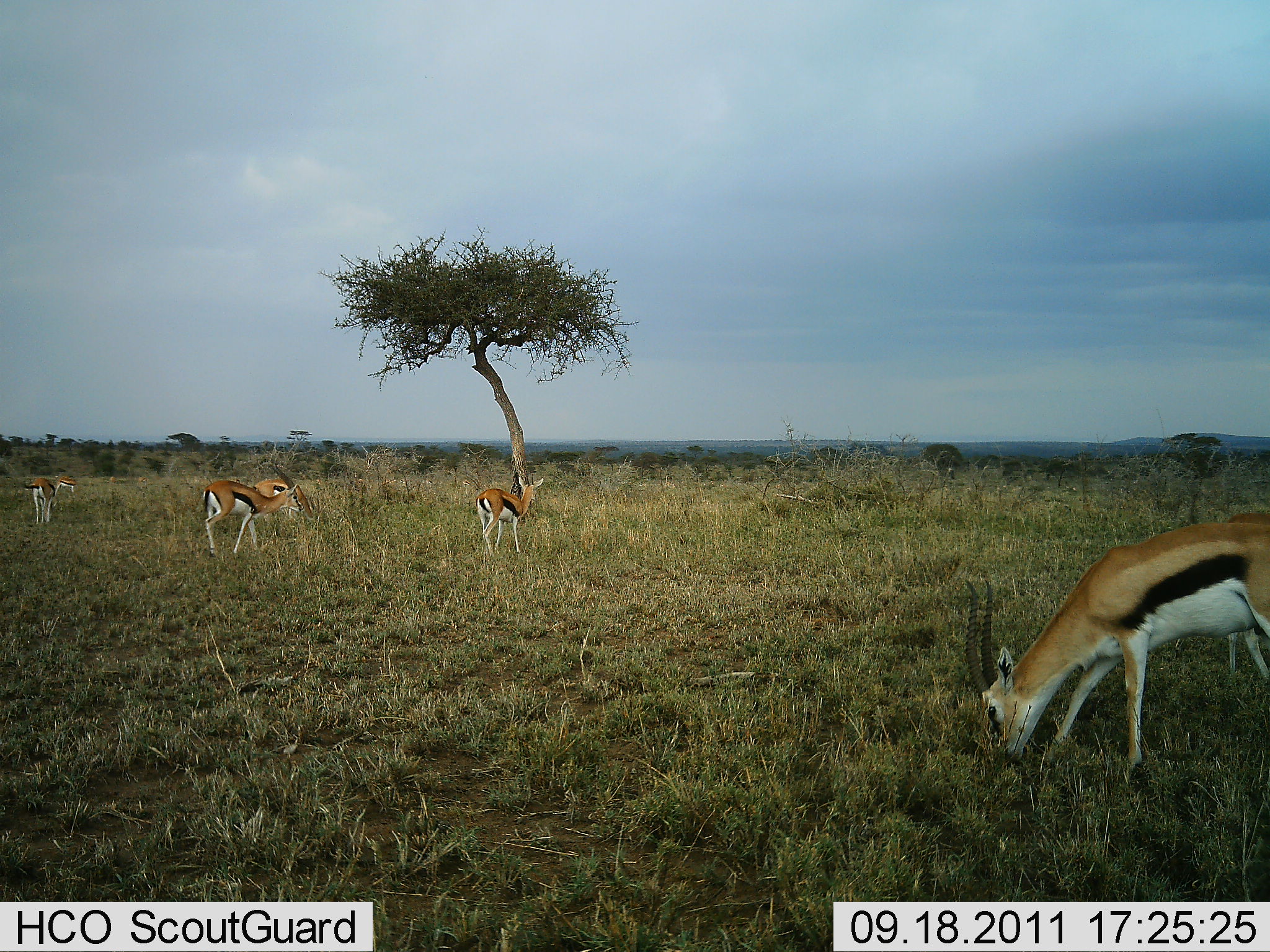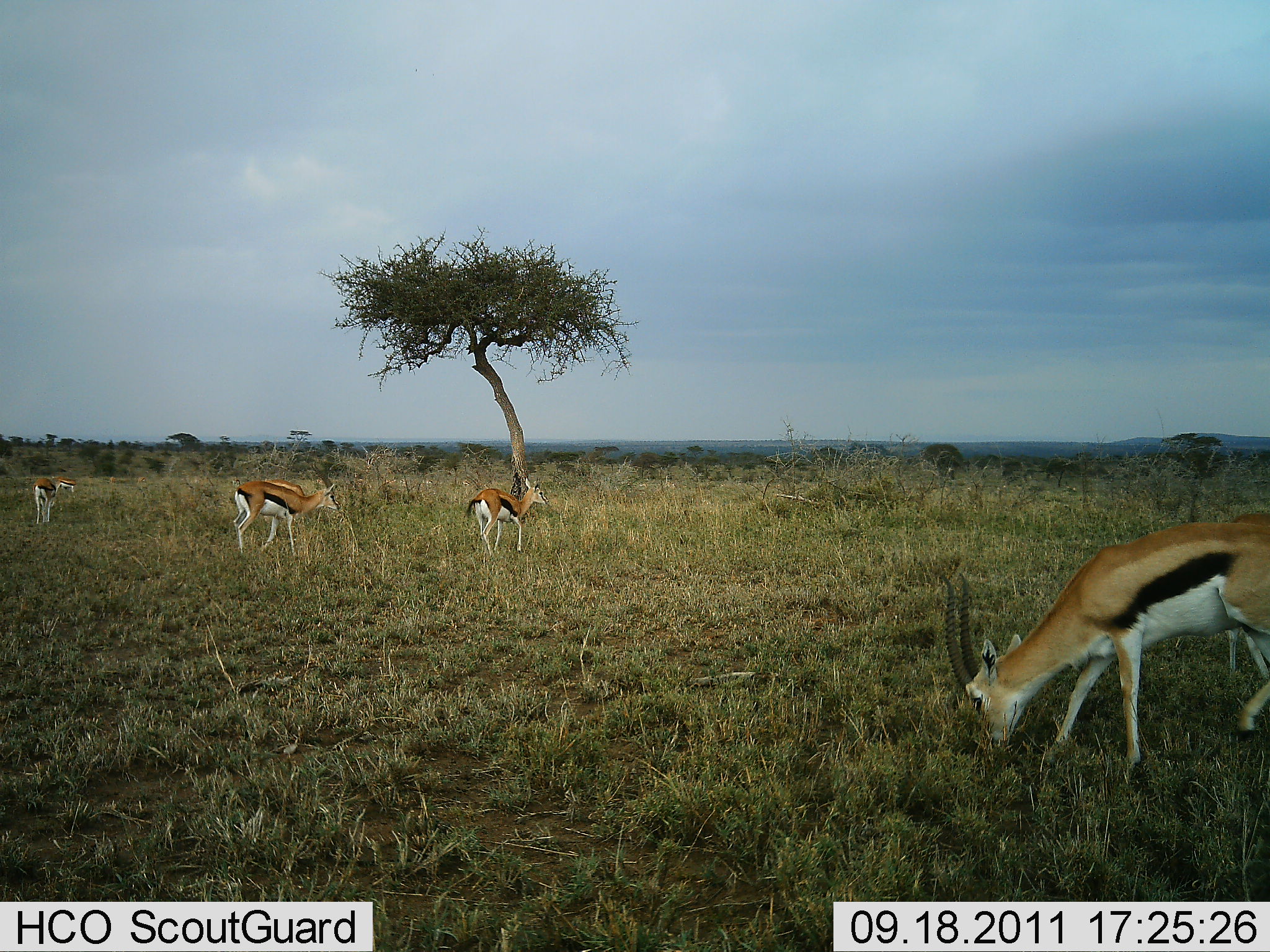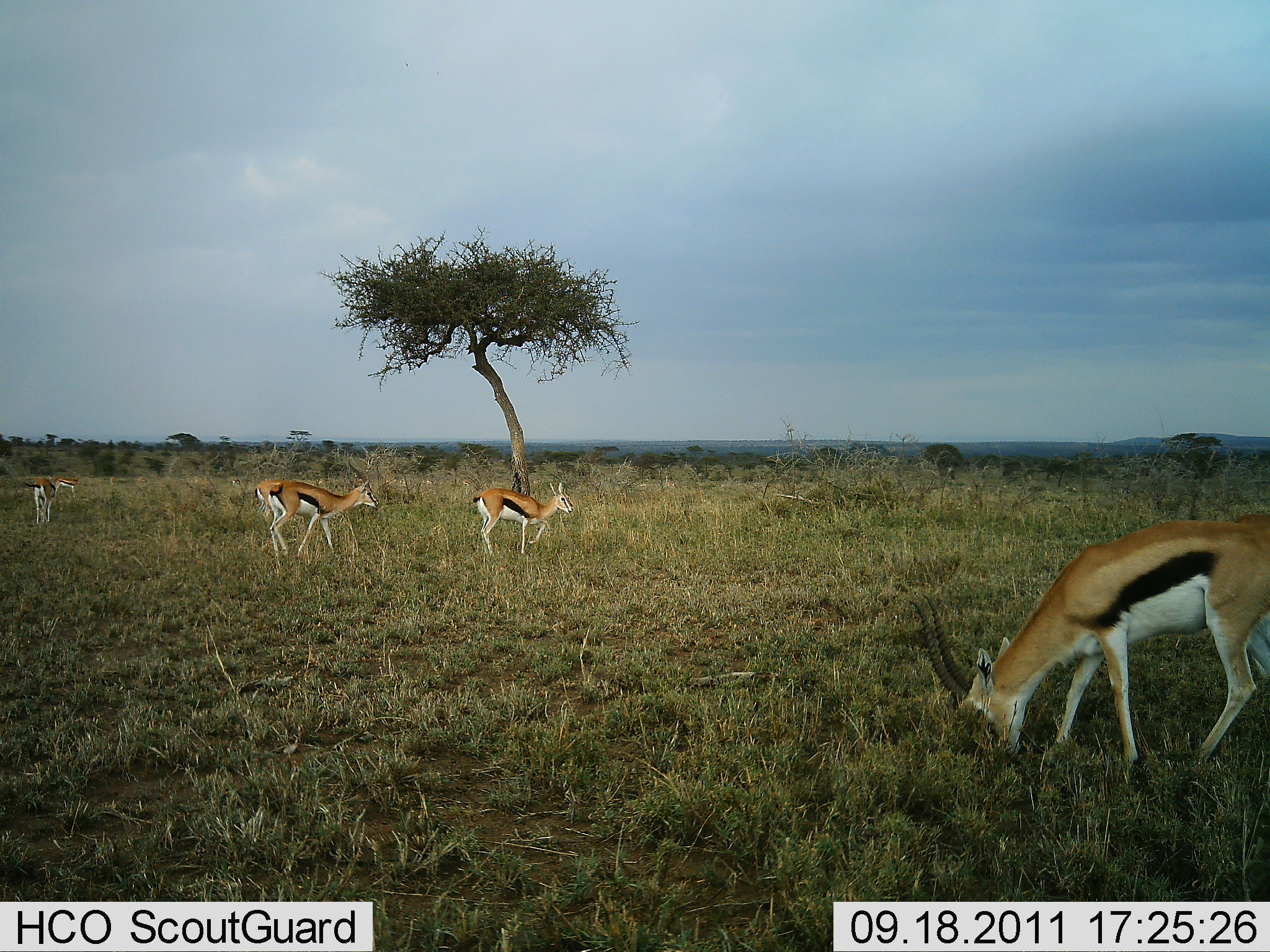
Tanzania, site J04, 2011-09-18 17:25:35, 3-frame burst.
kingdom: Animalia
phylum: Chordata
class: Mammalia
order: Artiodactyla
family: Bovidae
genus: Eudorcas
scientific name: Eudorcas thomsonii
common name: thomson's gazelle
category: gazellethomsons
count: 5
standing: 57%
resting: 0%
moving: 50%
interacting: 7%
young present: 0%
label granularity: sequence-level